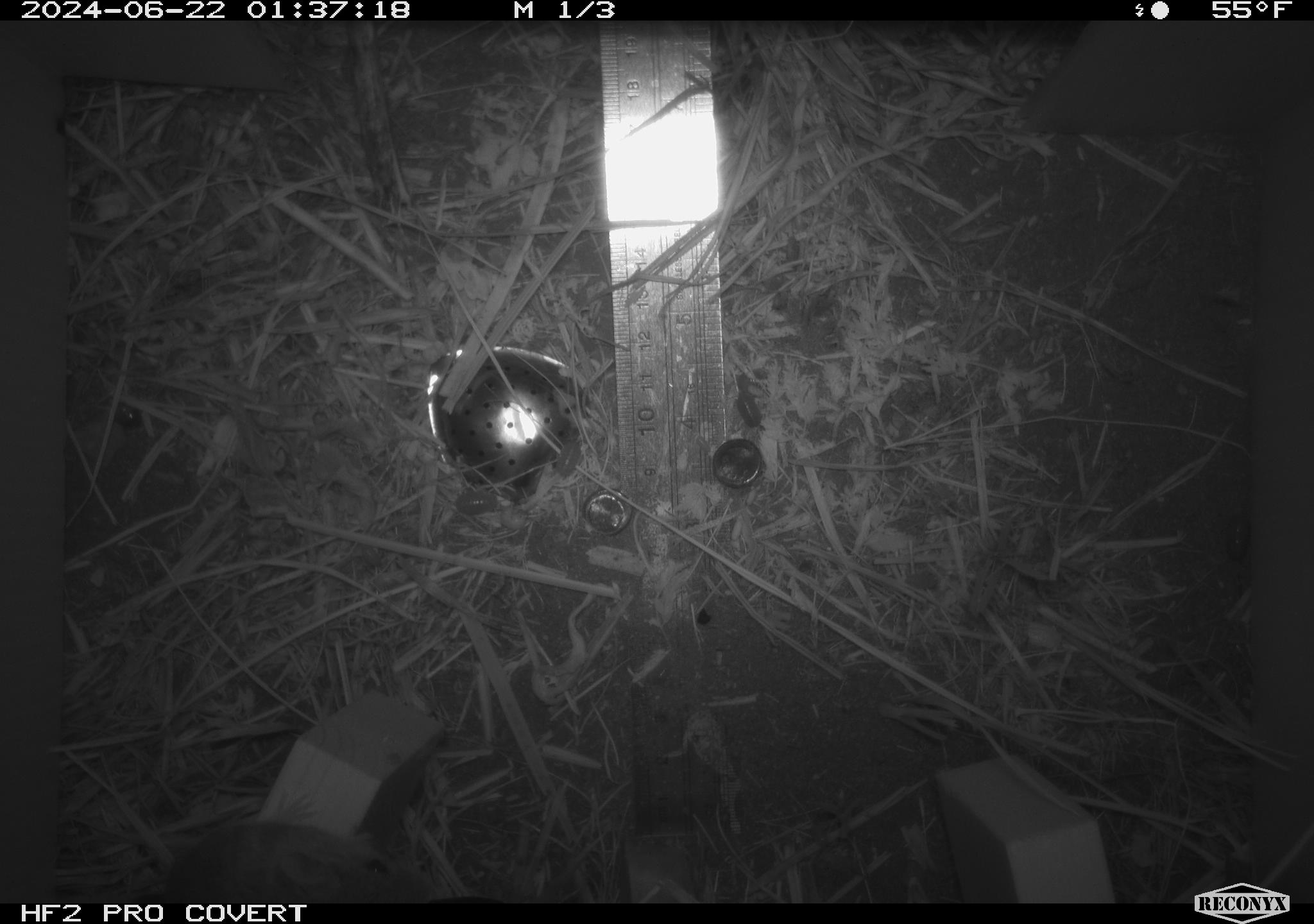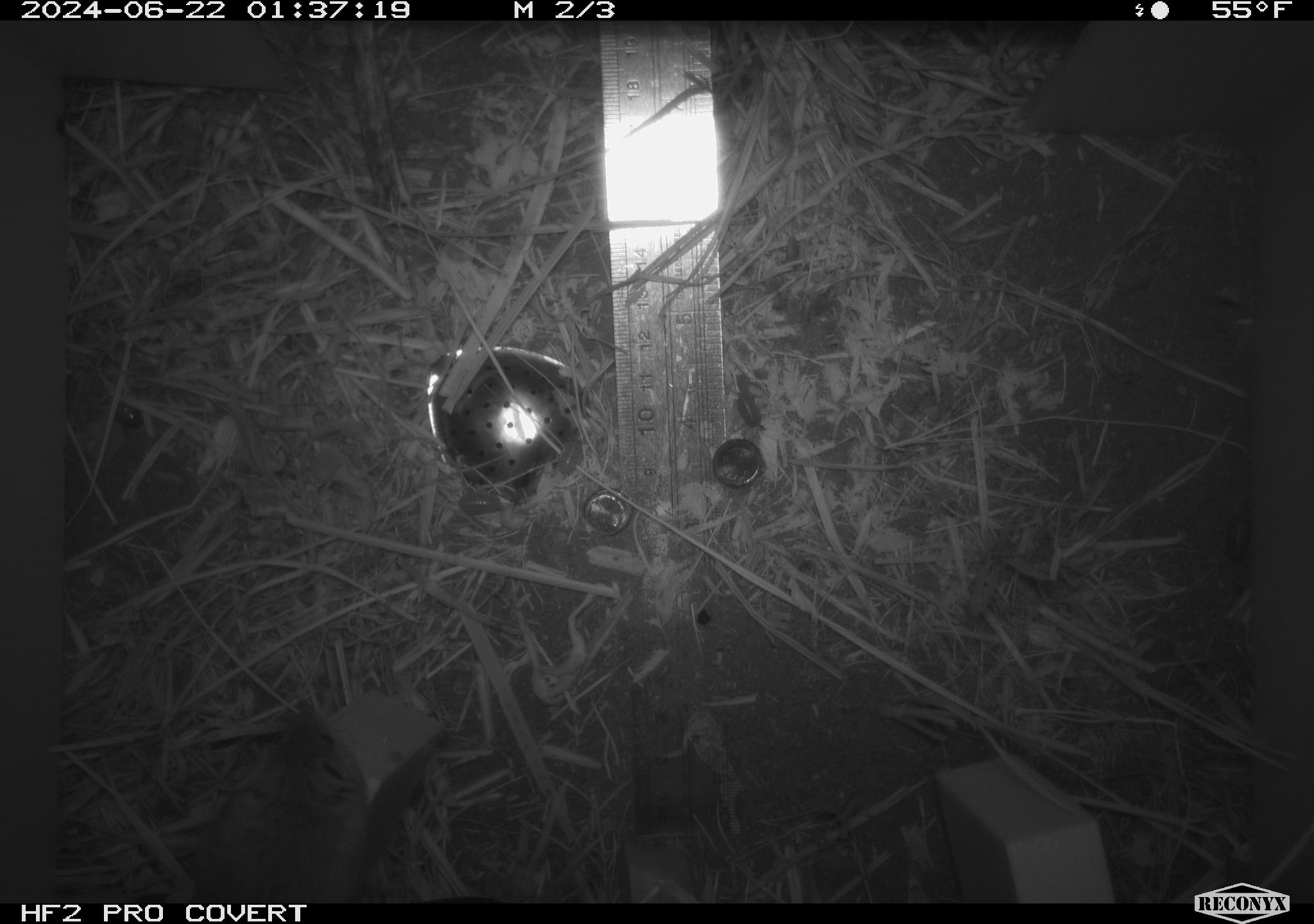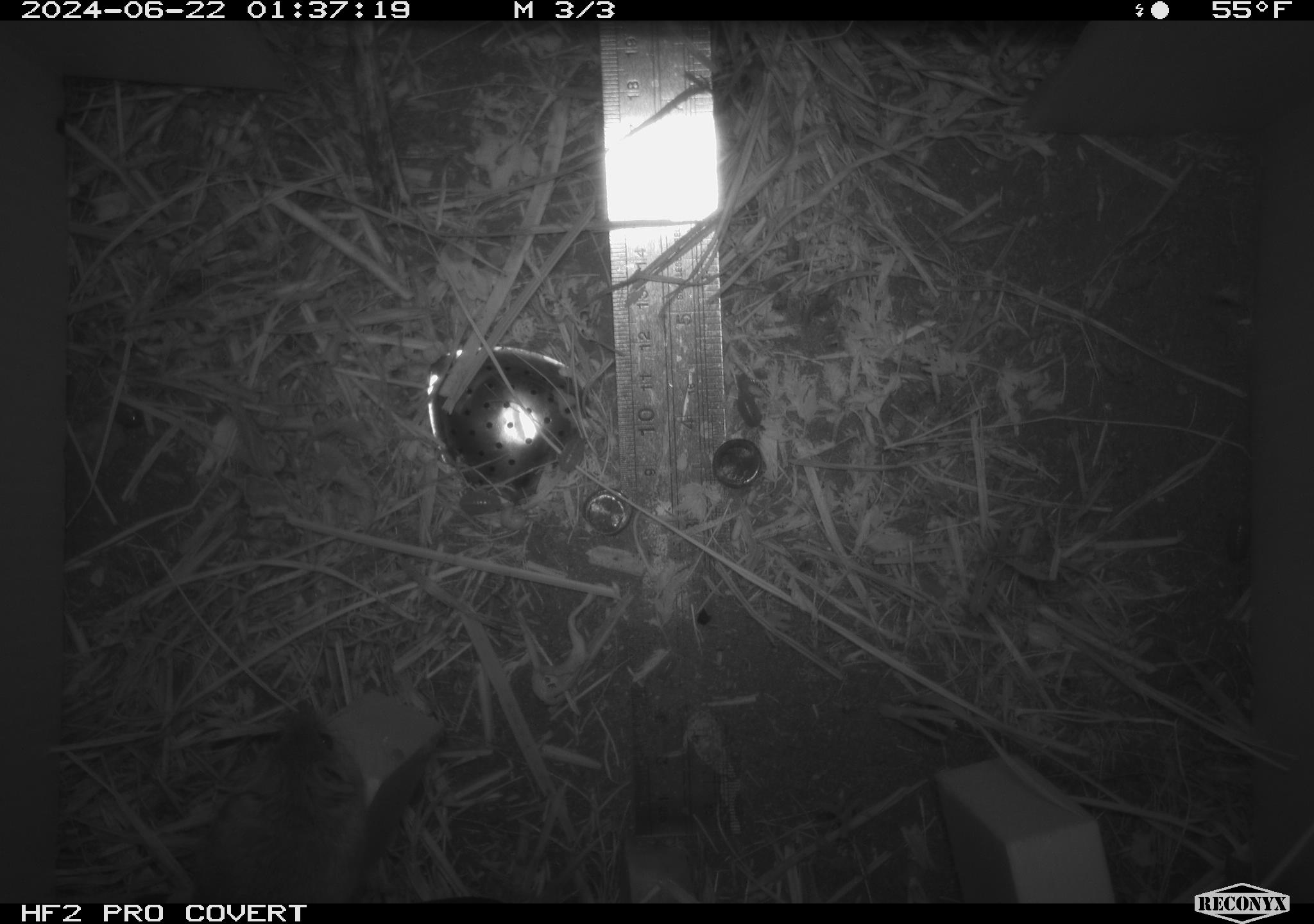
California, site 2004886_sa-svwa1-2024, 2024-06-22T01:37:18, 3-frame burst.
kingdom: Animalia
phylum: Chordata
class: Mammalia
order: Rodentia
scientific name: Rodentia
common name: mouse species